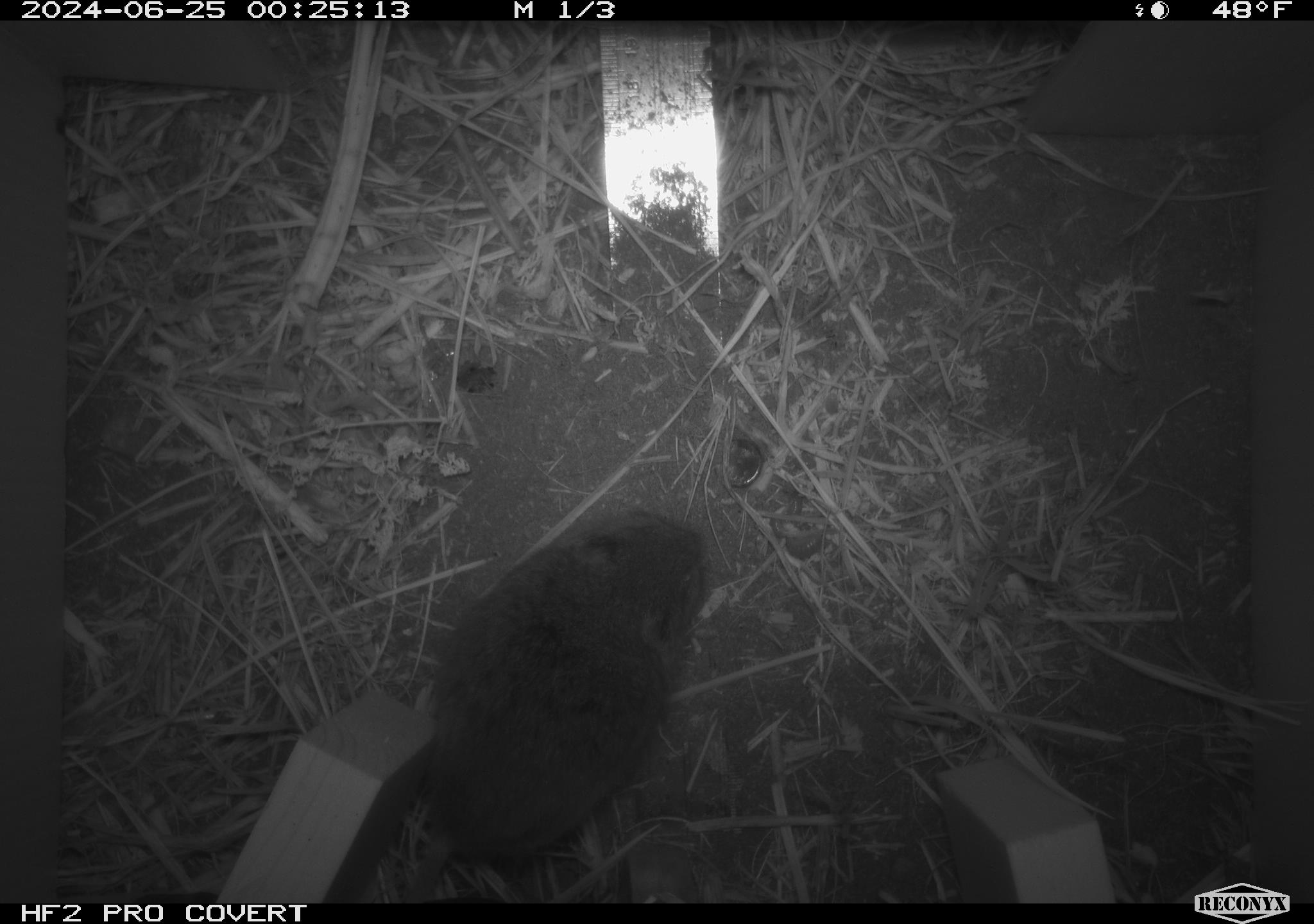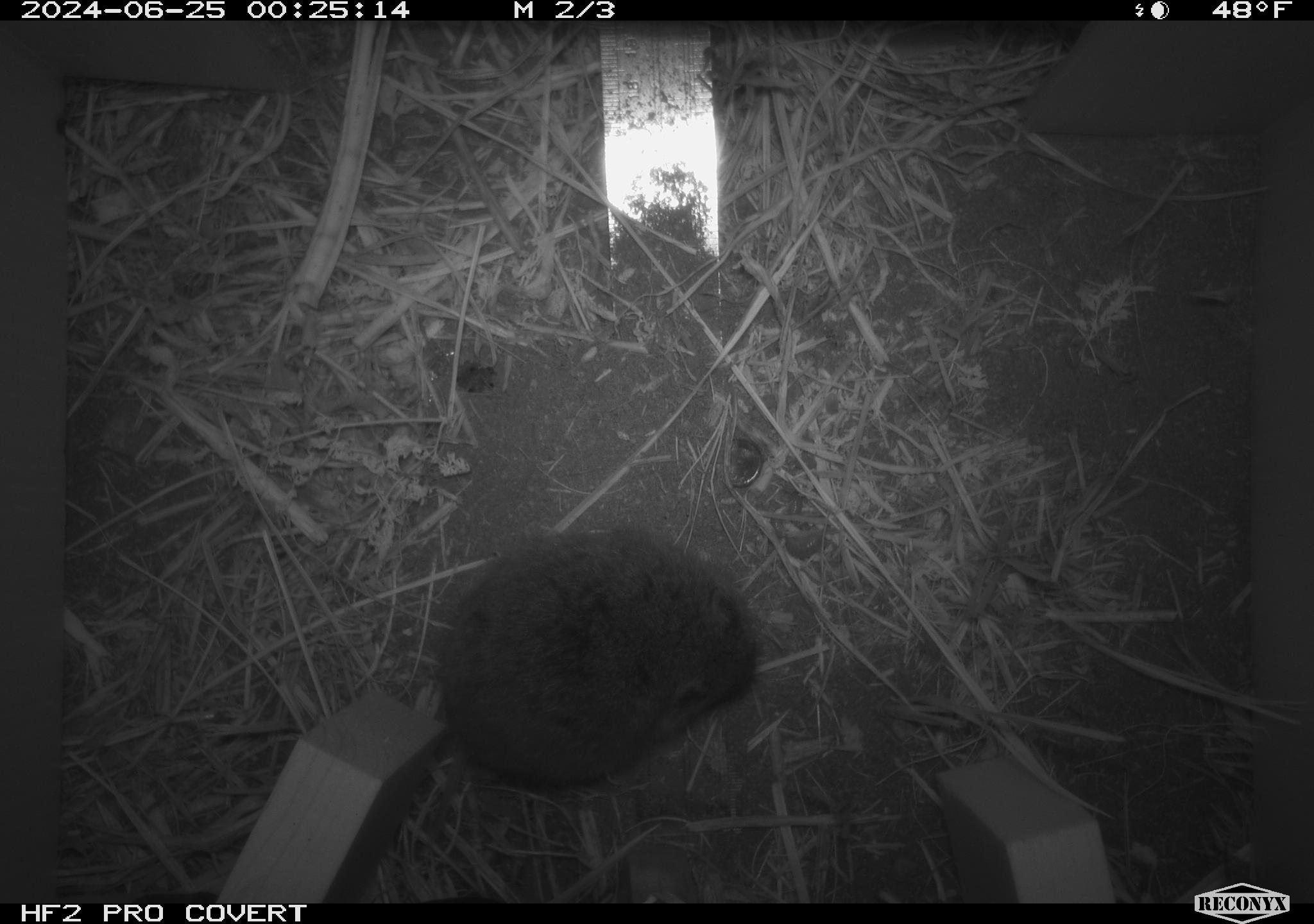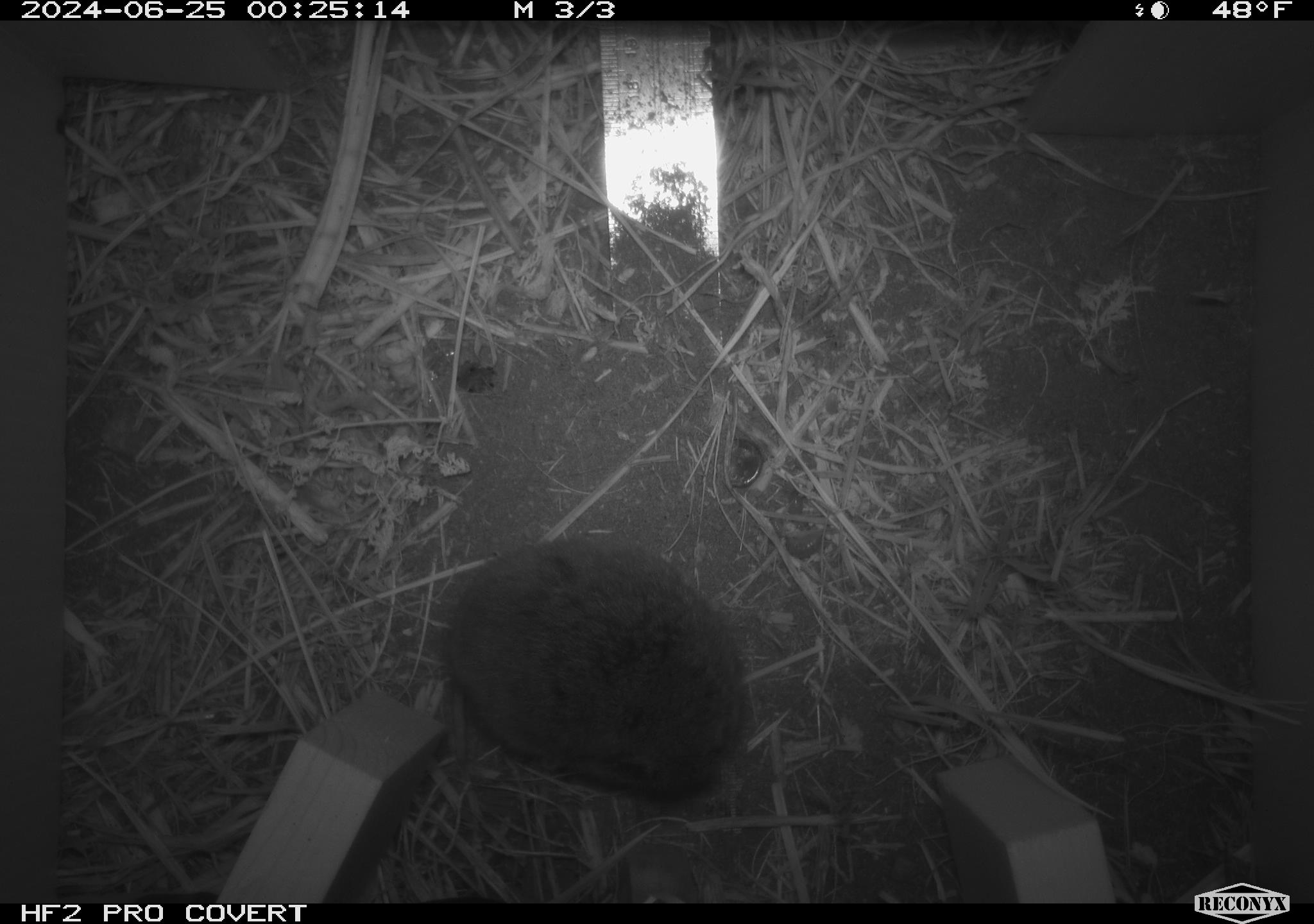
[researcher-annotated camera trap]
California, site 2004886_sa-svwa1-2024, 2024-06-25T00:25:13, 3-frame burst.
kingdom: Animalia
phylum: Chordata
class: Mammalia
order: Rodentia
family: Cricetidae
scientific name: Arvicolinae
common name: voles, lemmings, and muskrats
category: arvicolinae subfamily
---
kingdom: Animalia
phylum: Arthropoda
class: Malacostraca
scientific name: Malacostraca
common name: amphipods, crabs, isopods, krill, lobsters and shrimps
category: malacostracan